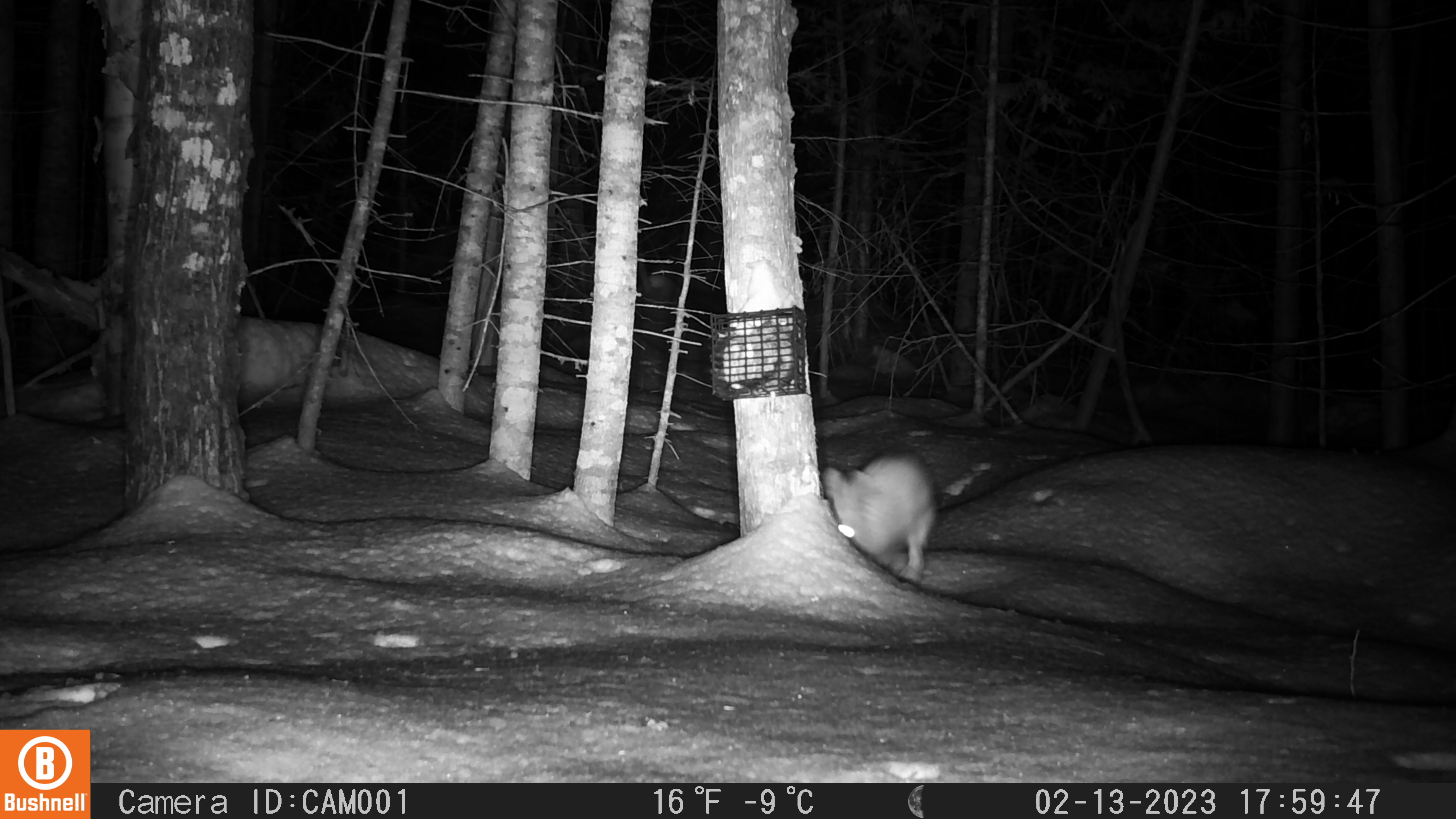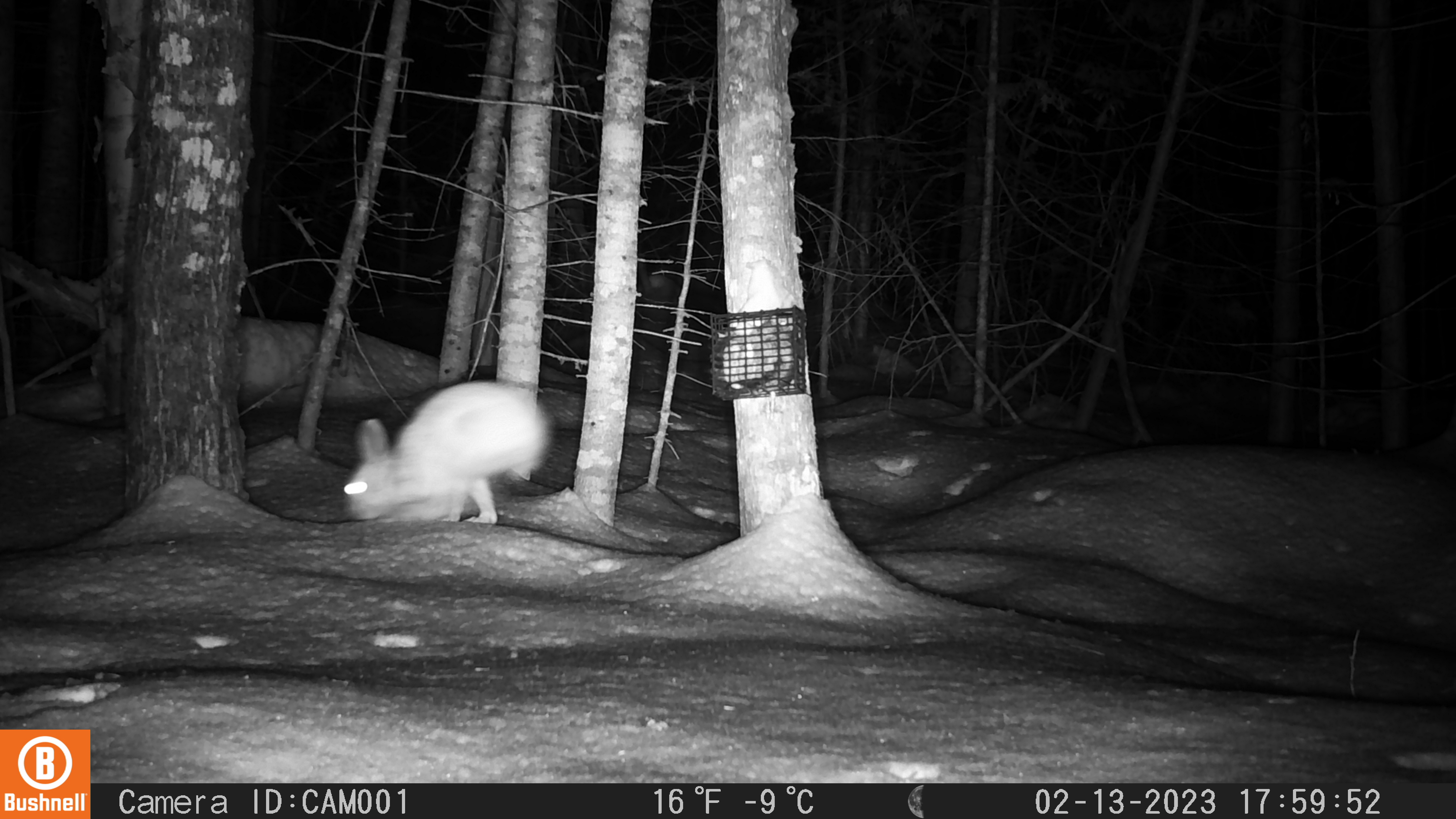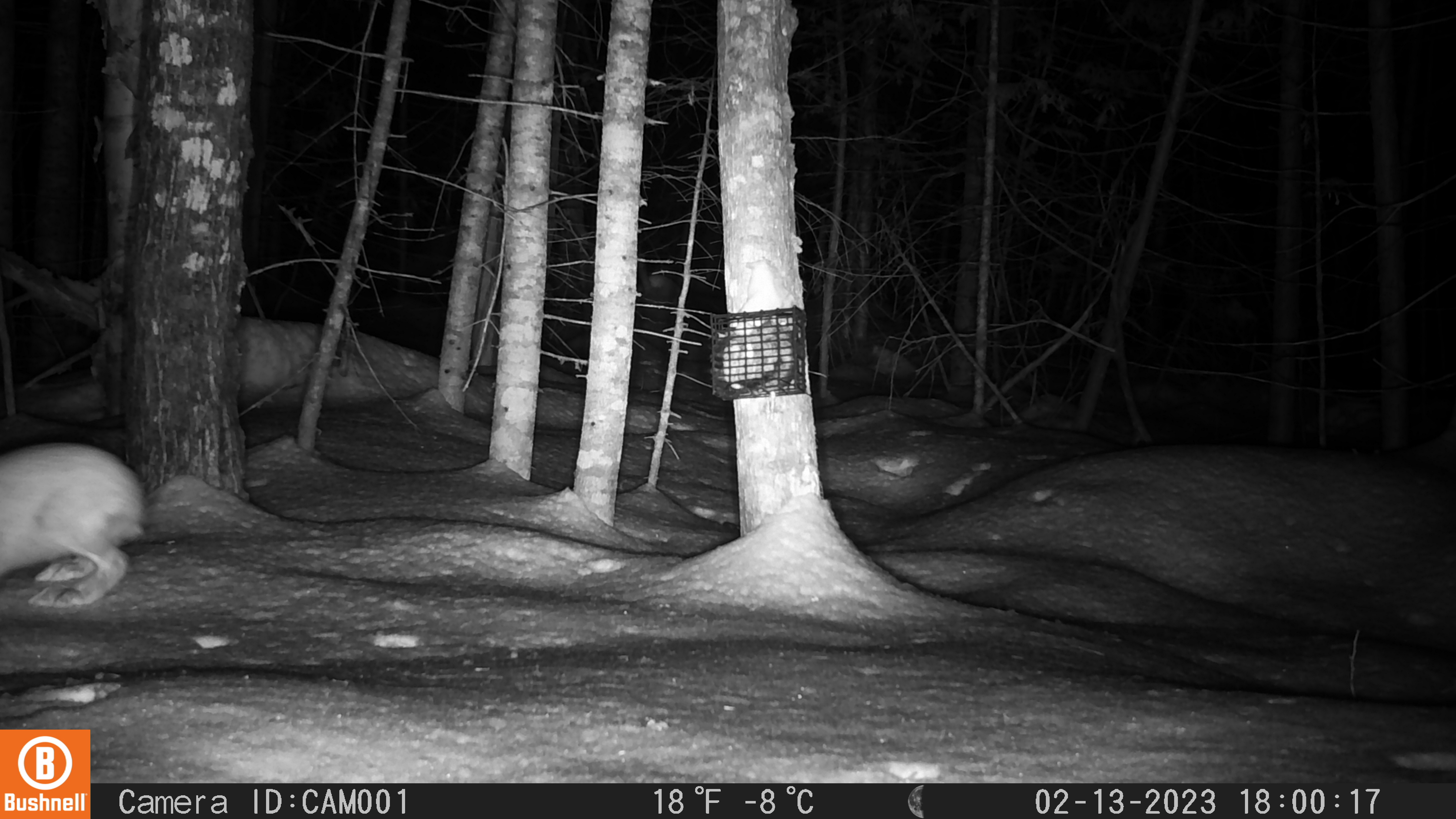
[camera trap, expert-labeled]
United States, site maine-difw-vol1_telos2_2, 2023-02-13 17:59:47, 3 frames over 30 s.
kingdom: Animalia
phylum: Chordata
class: Mammalia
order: Lagomorpha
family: Leporidae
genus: Lepus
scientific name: Lepus americanus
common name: snowshoe hare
Snowshoe hare (Lepus americanus).